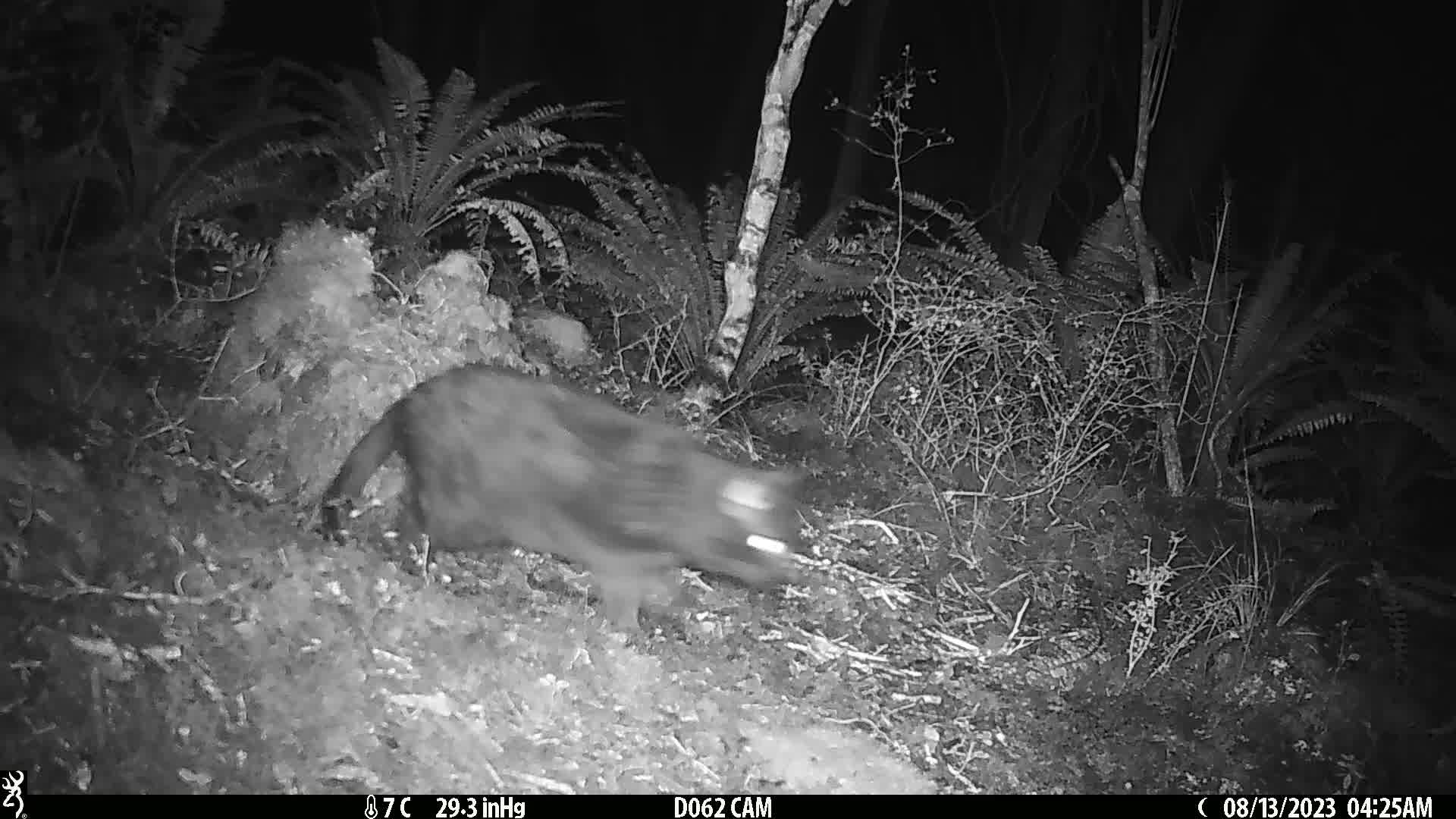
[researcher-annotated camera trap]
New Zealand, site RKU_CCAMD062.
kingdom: Animalia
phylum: Chordata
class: Mammalia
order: Carnivora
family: Felidae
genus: Felis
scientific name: Felis catus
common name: domestic cat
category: cat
Cat (domestic cat) (Felis catus).